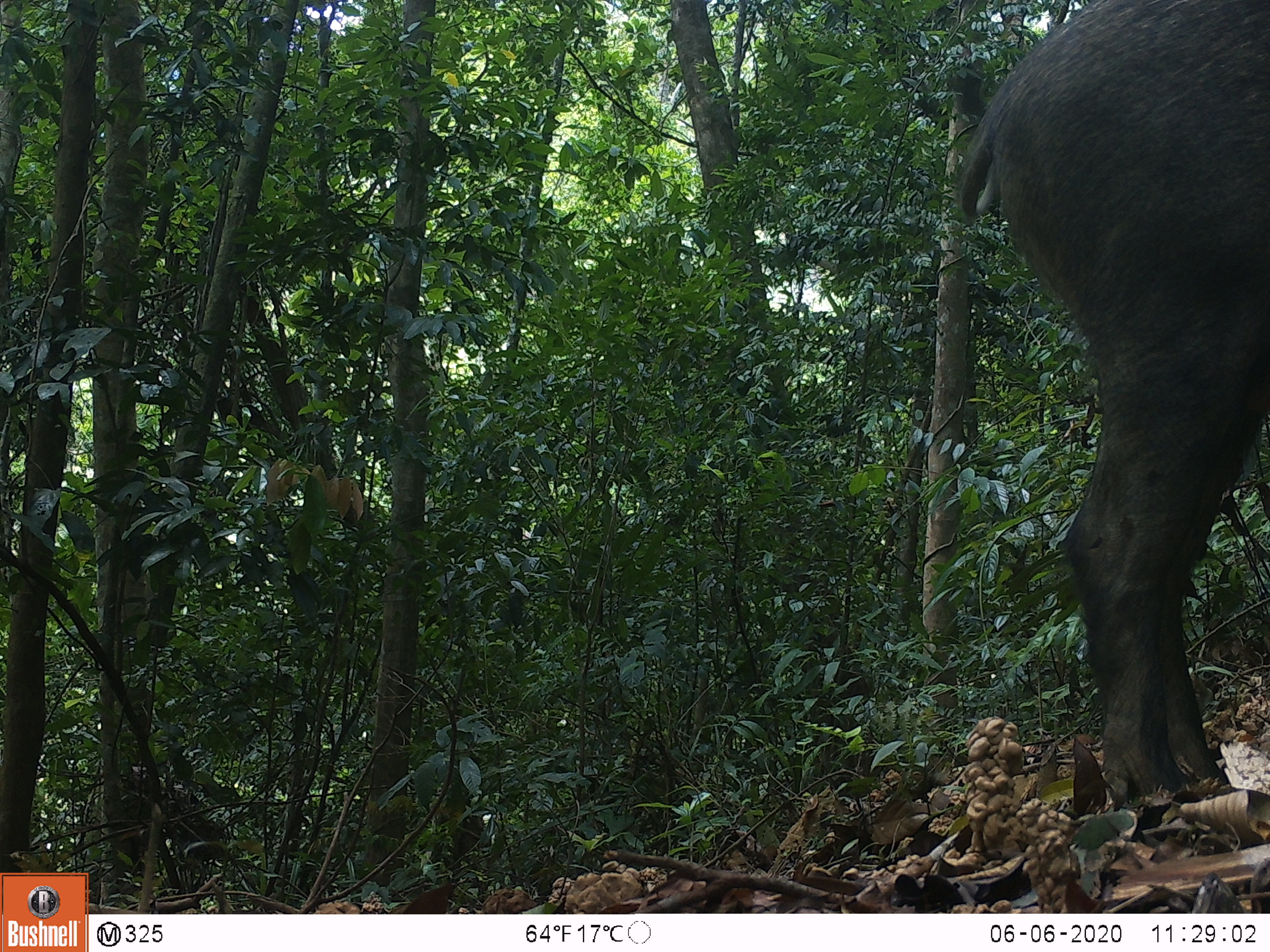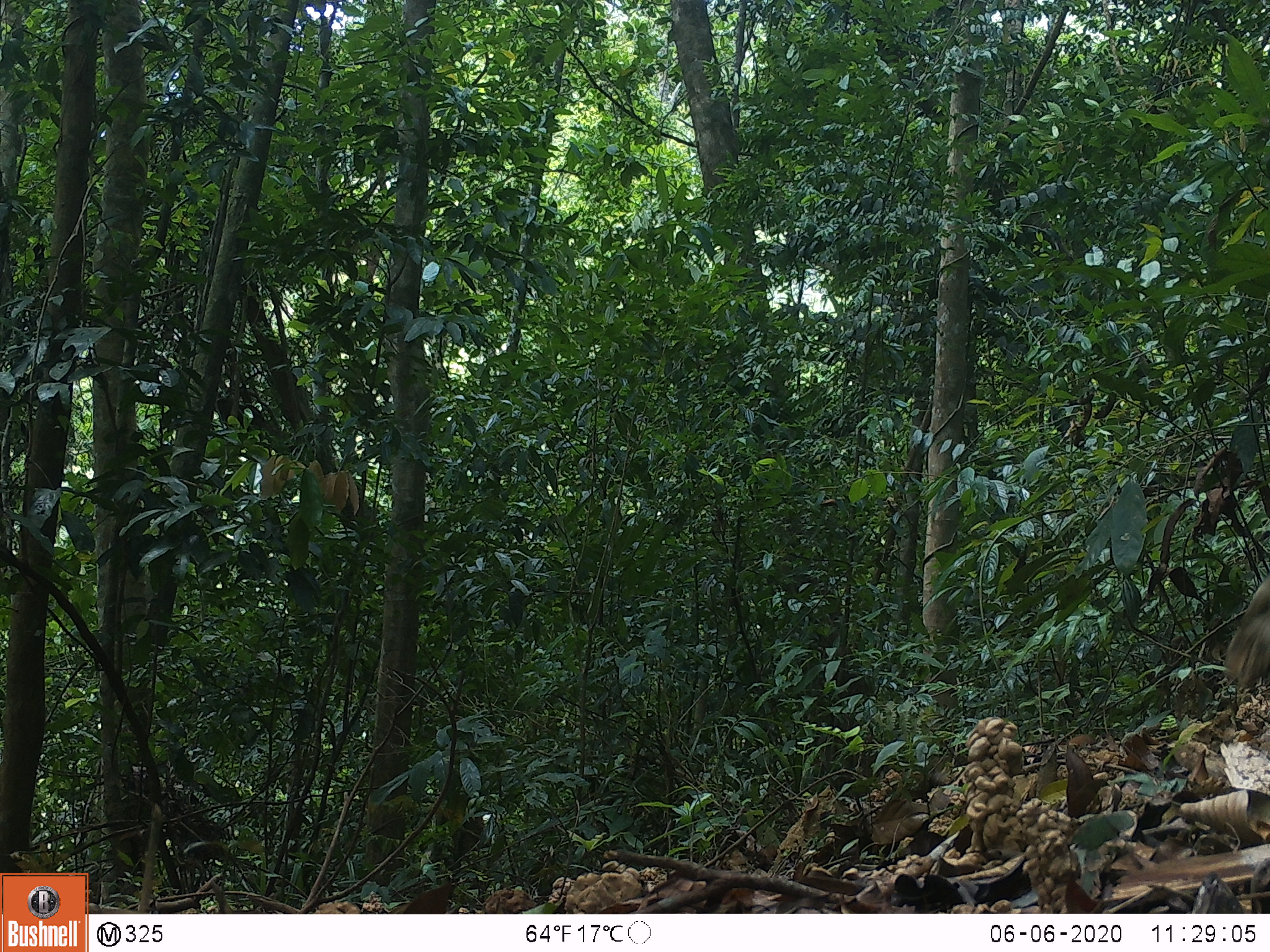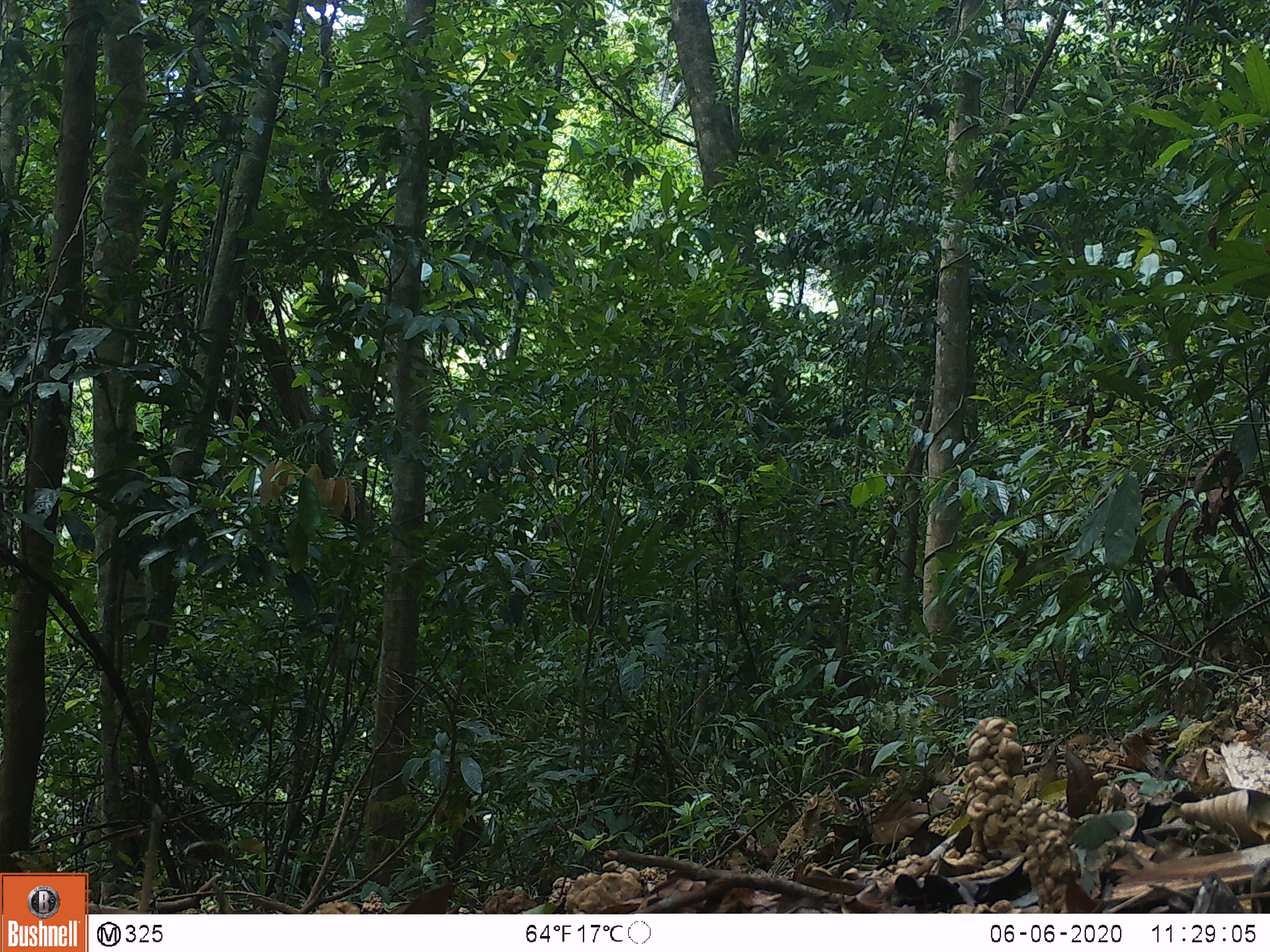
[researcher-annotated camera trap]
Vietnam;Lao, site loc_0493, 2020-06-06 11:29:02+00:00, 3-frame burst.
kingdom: Animalia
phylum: Chordata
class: Mammalia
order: Artiodactyla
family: Suidae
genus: Sus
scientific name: Sus scrofa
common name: eurasian wild pig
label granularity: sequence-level